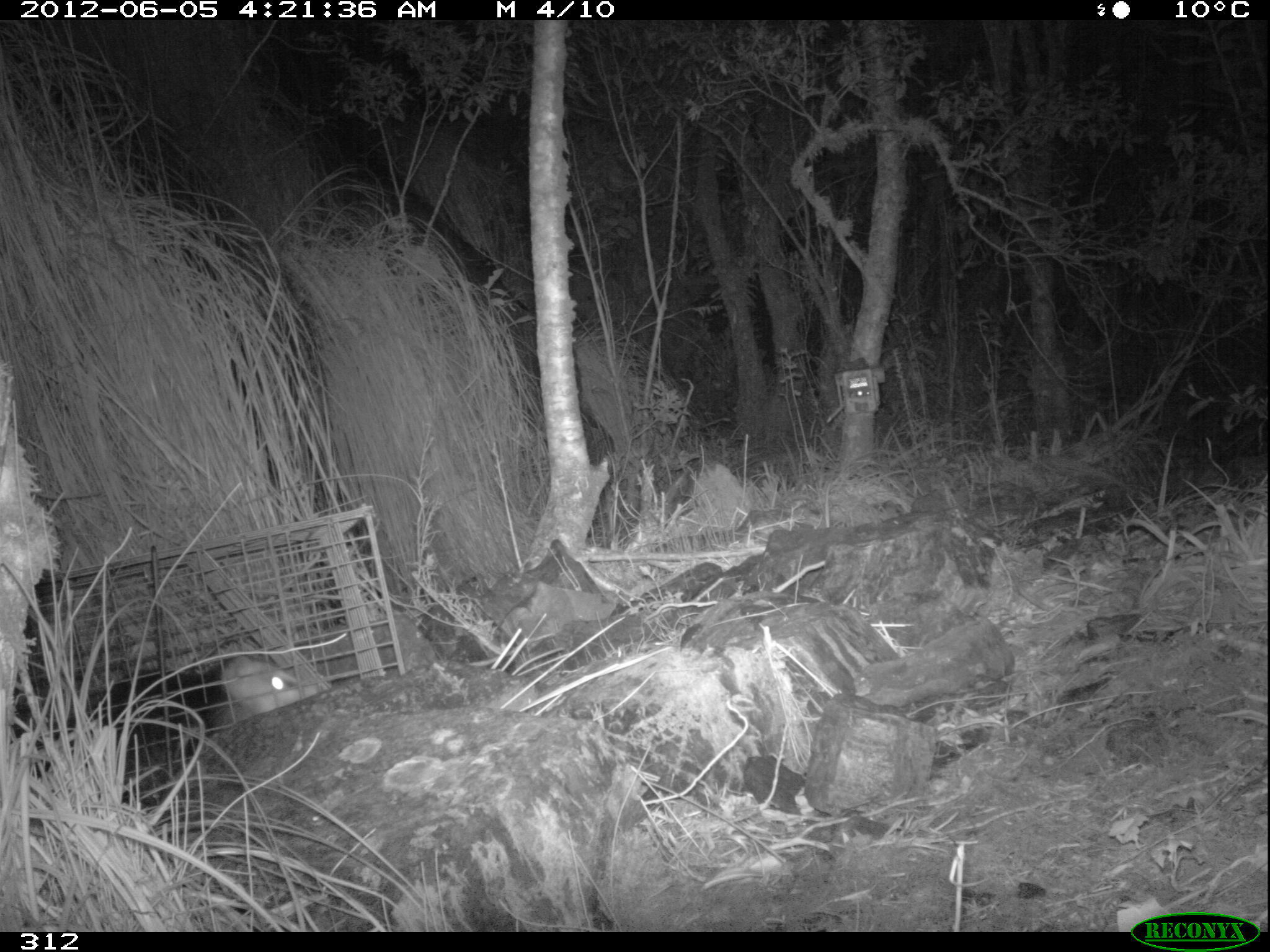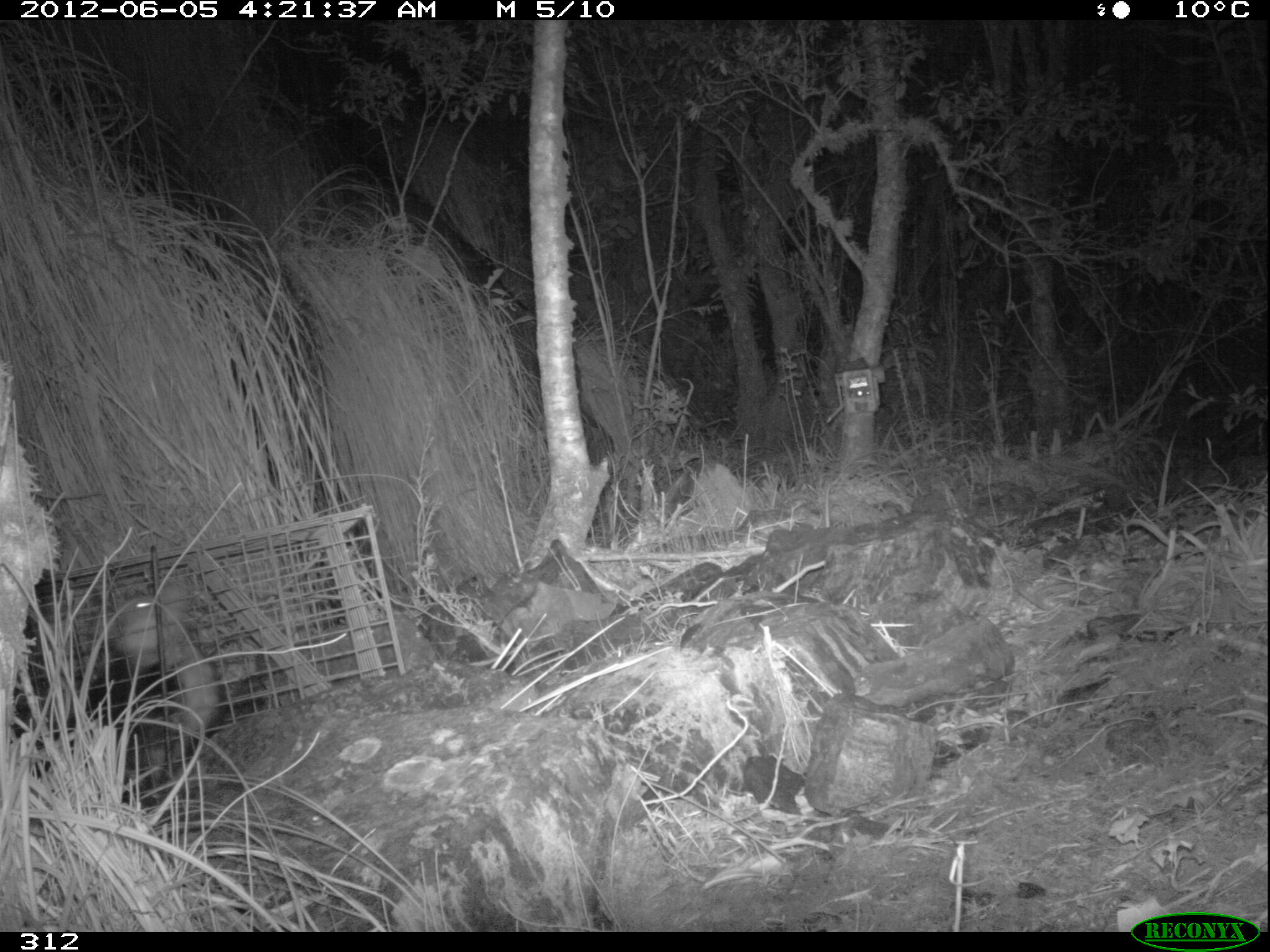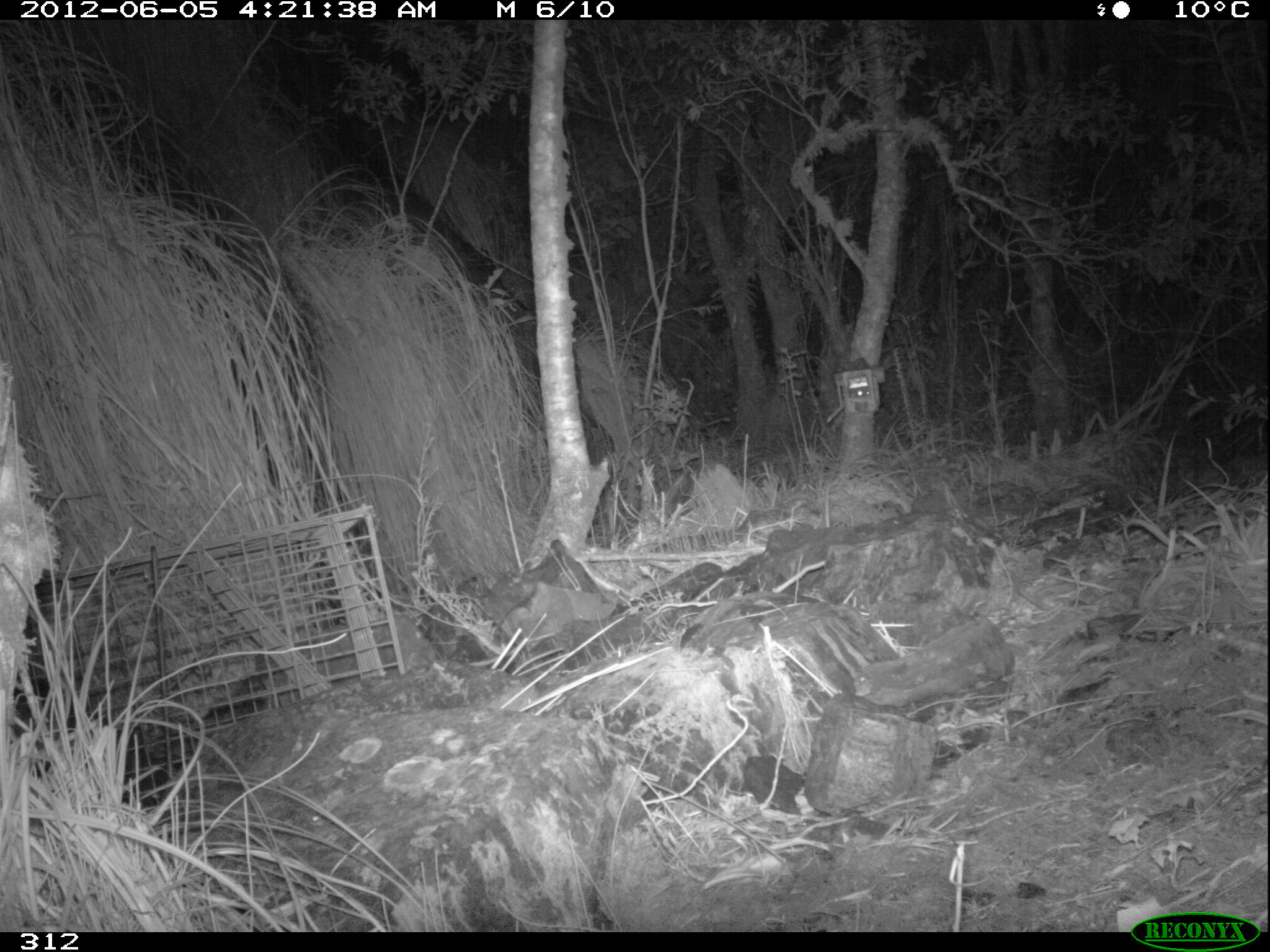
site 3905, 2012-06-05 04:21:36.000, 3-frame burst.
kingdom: Animalia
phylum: Chordata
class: Mammalia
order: Didelphimorphia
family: Didelphidae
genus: Didelphis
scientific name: Didelphis pernigra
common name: andean white-eared opossum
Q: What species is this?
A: Didelphis pernigra (andean white-eared opossum).